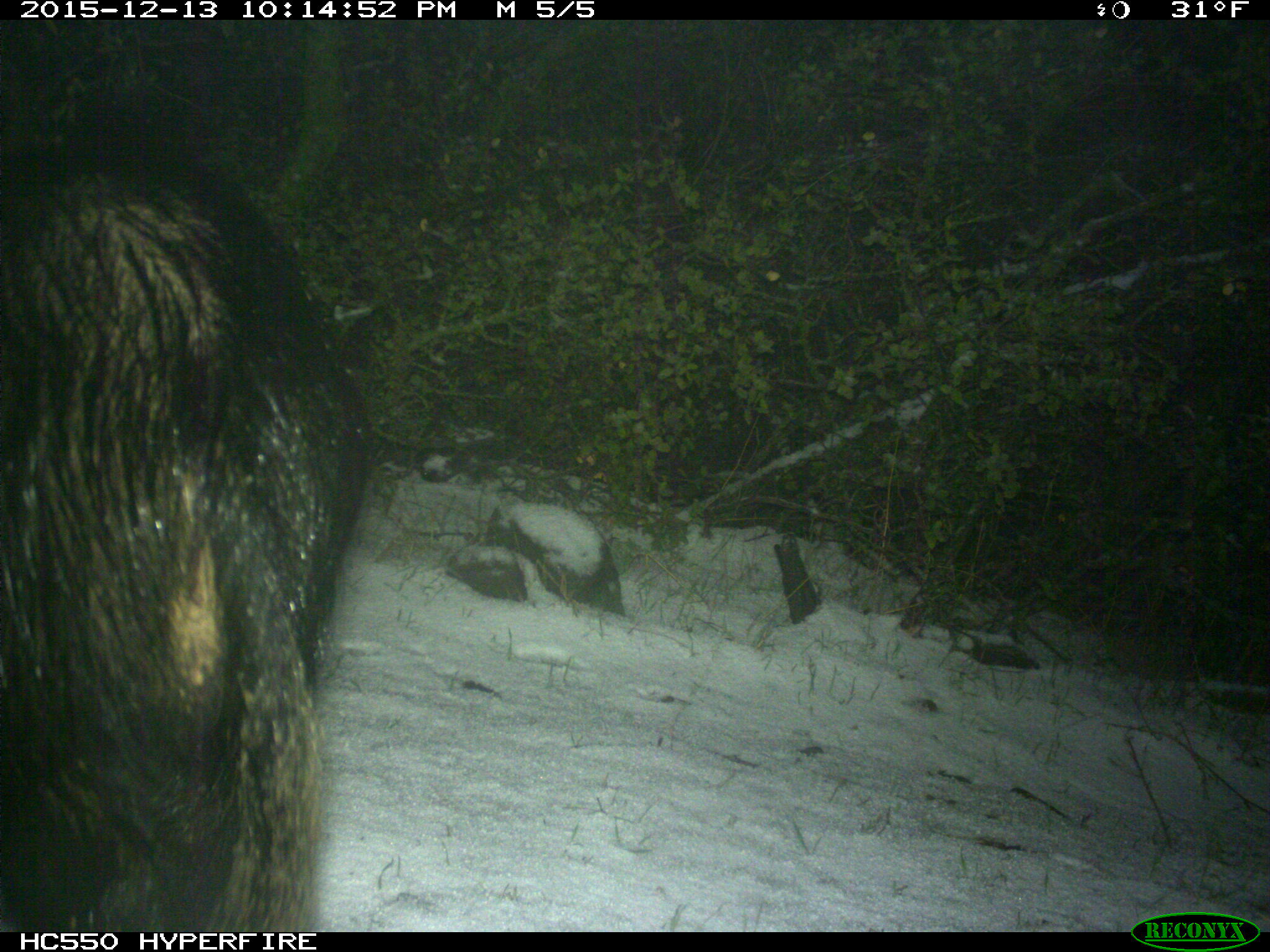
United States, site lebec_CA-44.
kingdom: Animalia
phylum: Chordata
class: Mammalia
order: Artiodactyla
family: Suidae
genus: Sus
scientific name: Sus scrofa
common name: wild boar